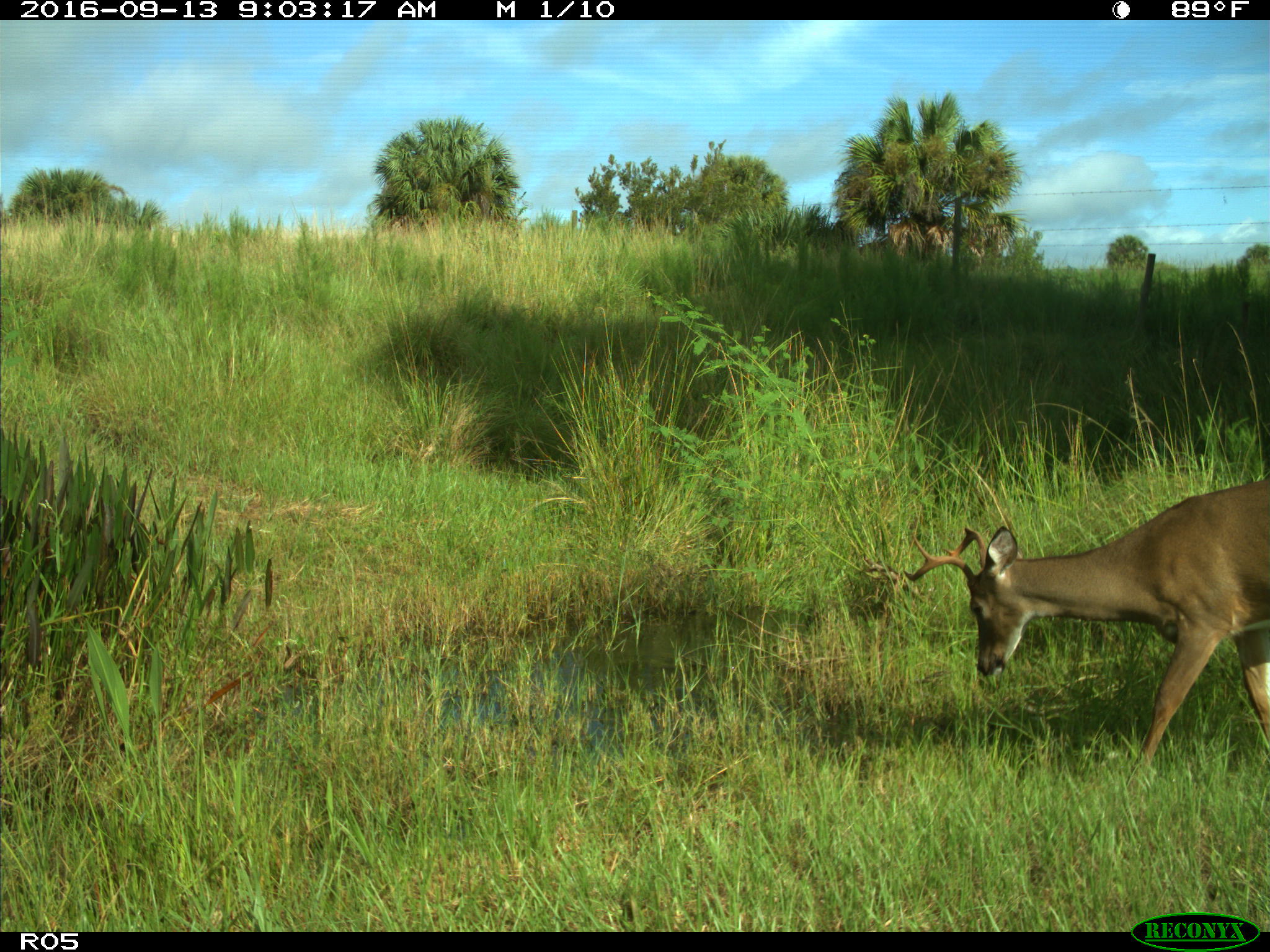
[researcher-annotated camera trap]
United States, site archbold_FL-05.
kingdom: Animalia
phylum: Chordata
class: Mammalia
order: Artiodactyla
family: Cervidae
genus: Odocoileus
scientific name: Odocoileus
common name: deer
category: unidentified deer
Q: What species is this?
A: Unidentified deer (deer) (Odocoileus).